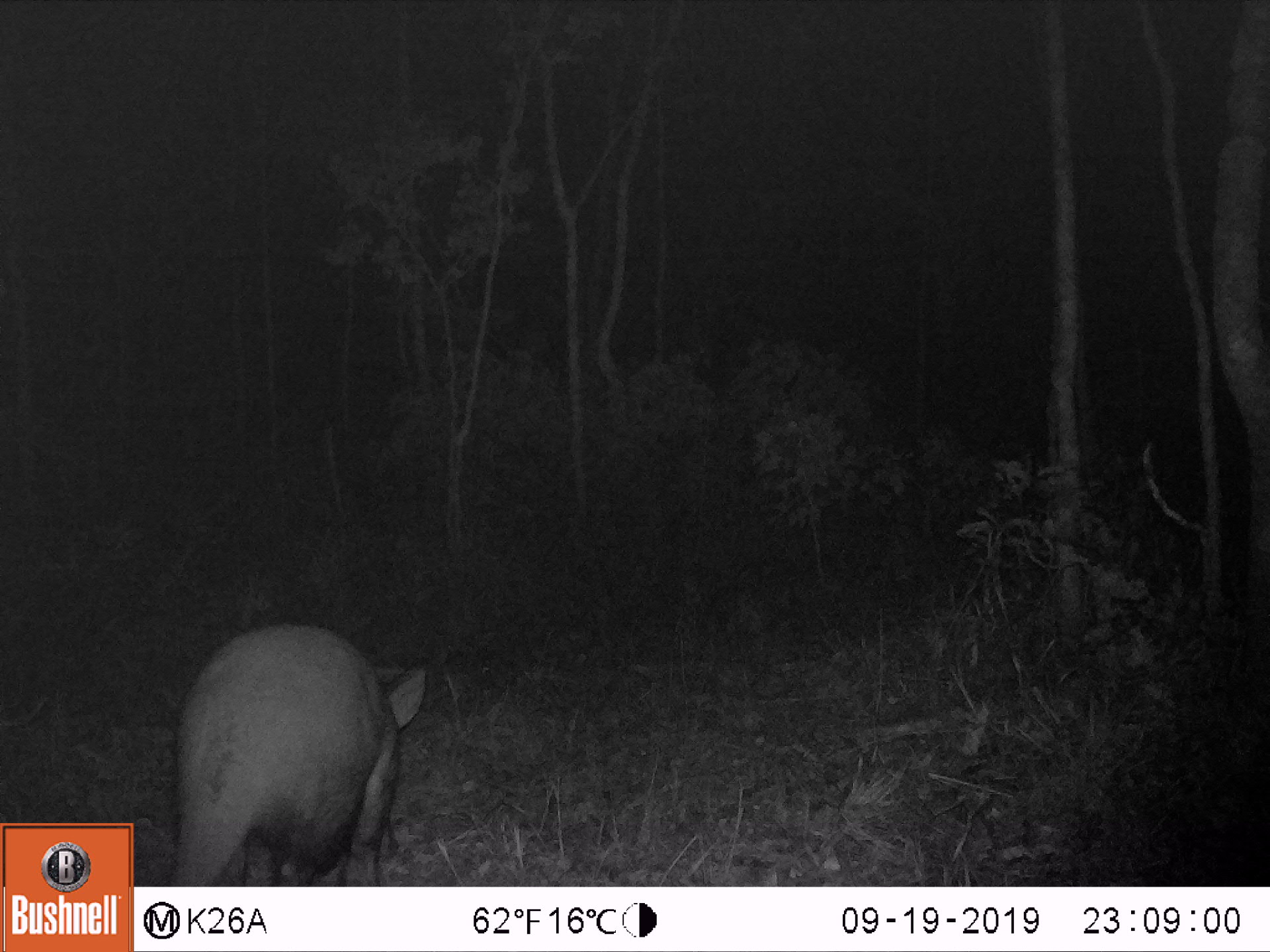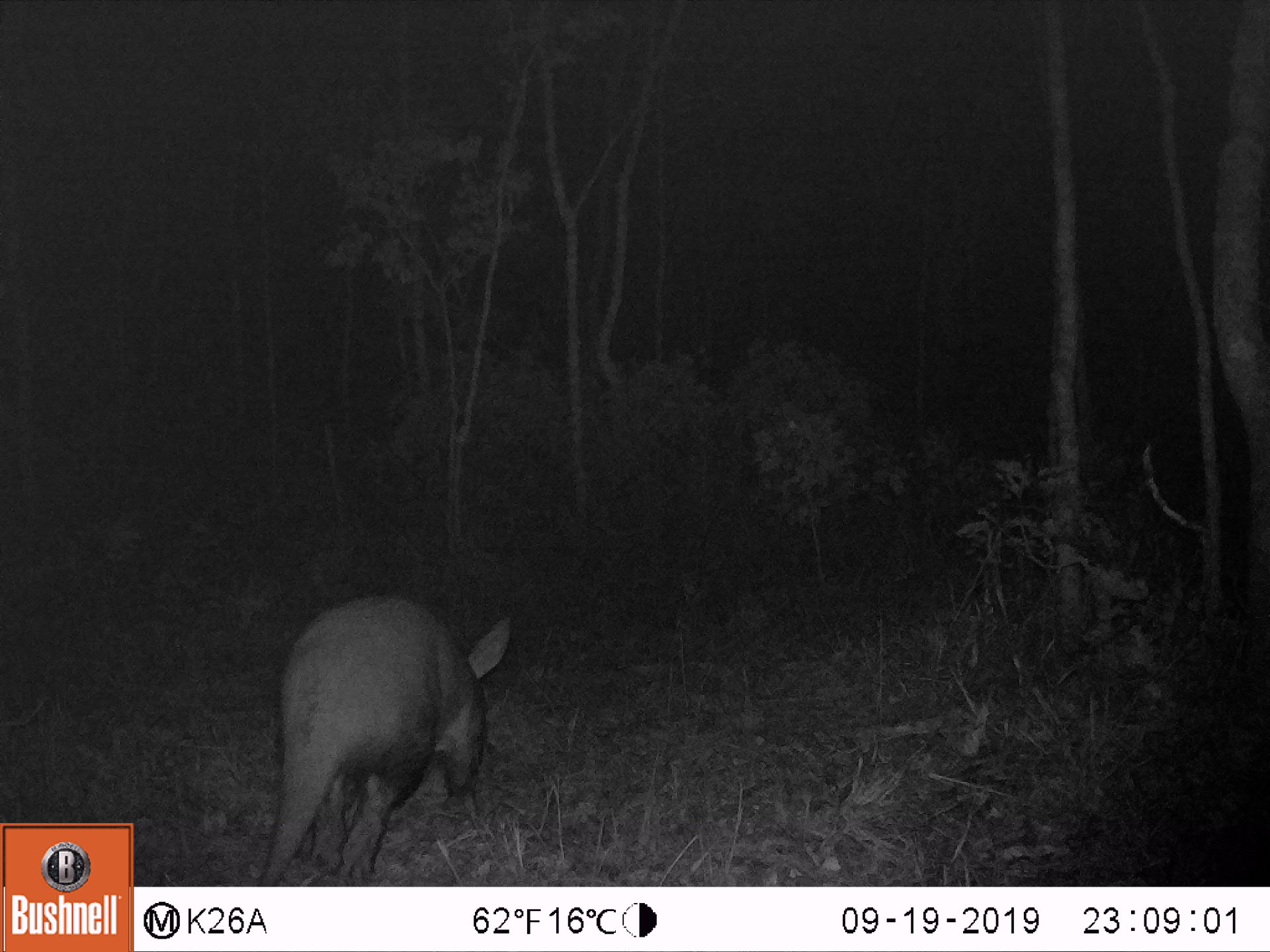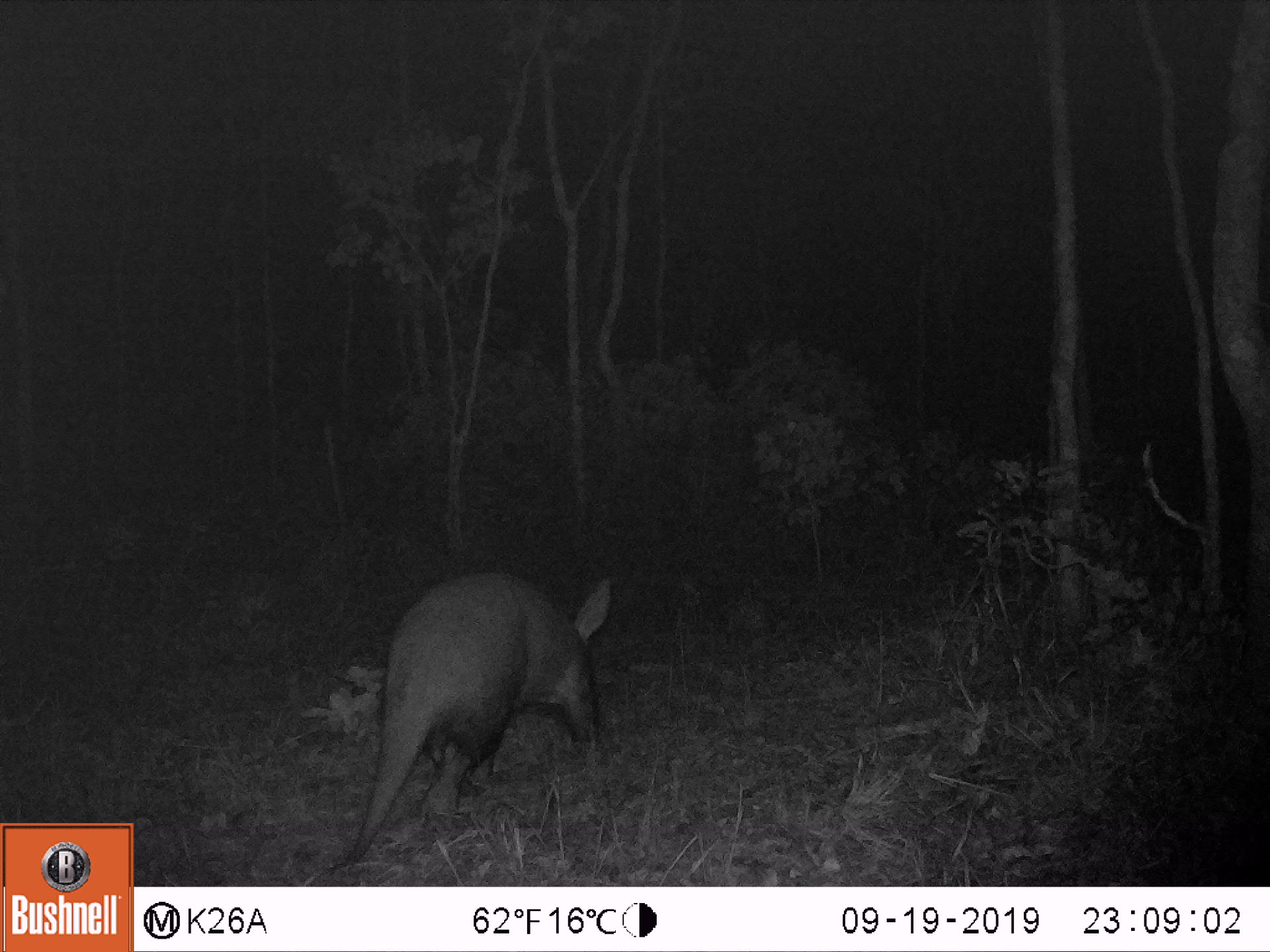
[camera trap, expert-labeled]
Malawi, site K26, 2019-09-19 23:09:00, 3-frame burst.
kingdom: Animalia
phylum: Chordata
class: Mammalia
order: Tubulidentata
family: Orycteropodidae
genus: Orycteropus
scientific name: Orycteropus afer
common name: aardvark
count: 1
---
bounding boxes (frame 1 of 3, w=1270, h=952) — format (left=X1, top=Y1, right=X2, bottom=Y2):
aardvark: (left=161, top=620, right=429, bottom=886)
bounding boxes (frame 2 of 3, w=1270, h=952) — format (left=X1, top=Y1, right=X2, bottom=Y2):
aardvark: (left=253, top=588, right=513, bottom=882)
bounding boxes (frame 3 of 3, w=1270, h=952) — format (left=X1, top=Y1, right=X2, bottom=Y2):
aardvark: (left=323, top=561, right=616, bottom=876)